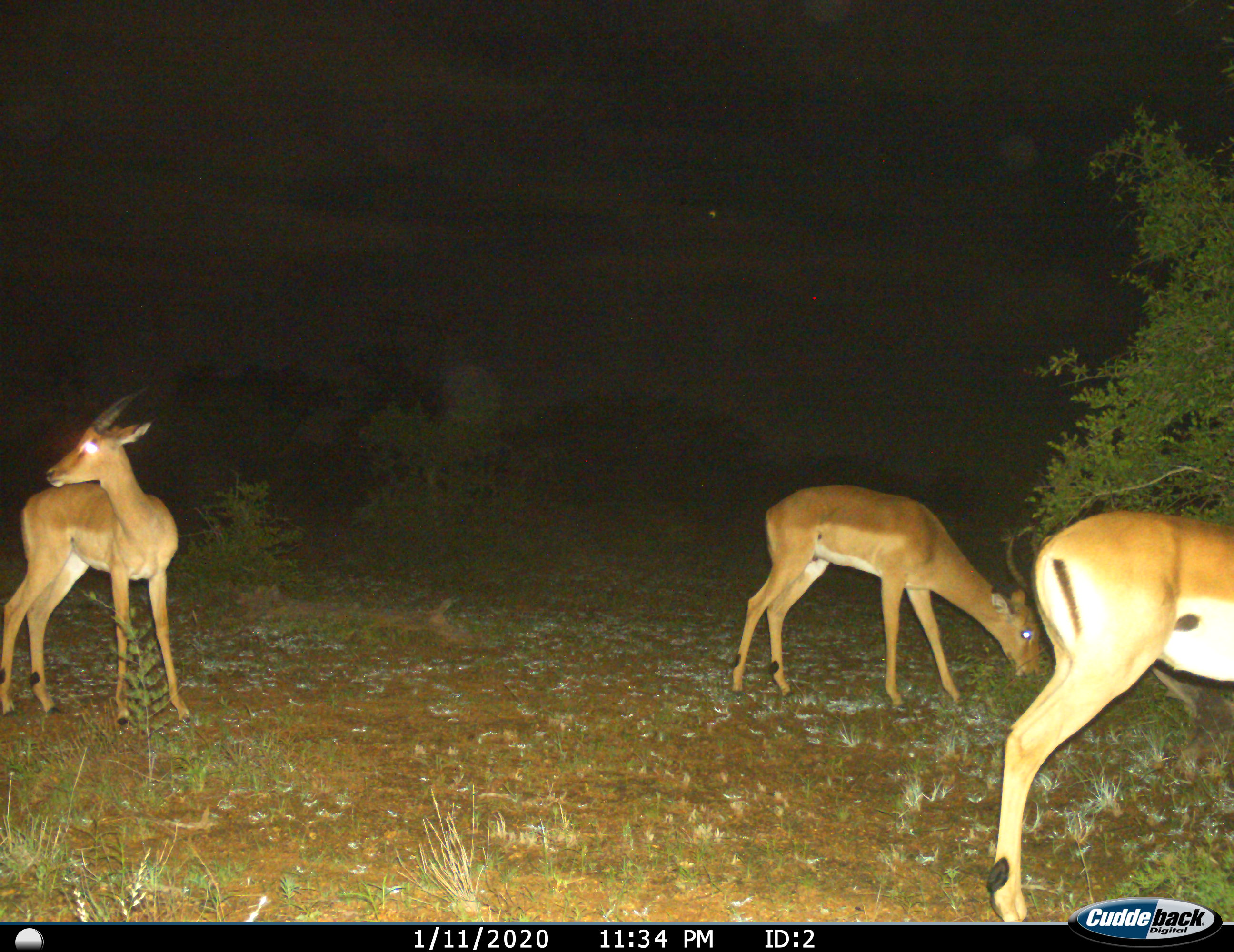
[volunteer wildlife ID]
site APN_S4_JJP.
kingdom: Animalia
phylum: Chordata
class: Mammalia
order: Artiodactyla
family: Bovidae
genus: Aepyceros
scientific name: Aepyceros melampus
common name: impala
Impala (Aepyceros melampus), count 3. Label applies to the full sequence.